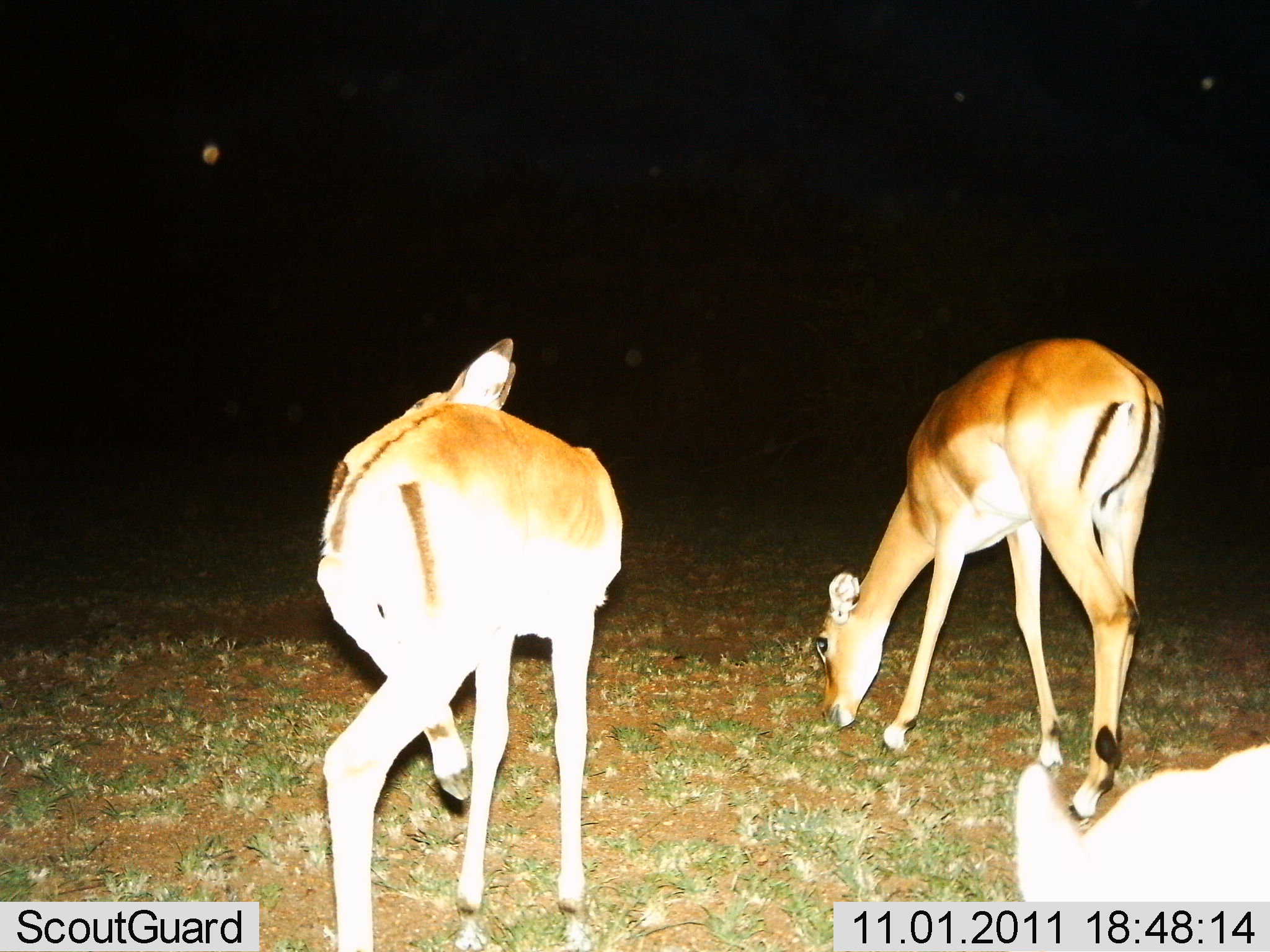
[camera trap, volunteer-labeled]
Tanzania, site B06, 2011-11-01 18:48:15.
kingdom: Animalia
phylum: Chordata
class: Mammalia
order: Artiodactyla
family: Bovidae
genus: Aepyceros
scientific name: Aepyceros melampus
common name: impala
Impala (Aepyceros melampus), count 3. Behavior (volunteer vote fractions): standing 58%, resting 0%, moving 8%, interacting 0%. Young present (vote fraction): 0%. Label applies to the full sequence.